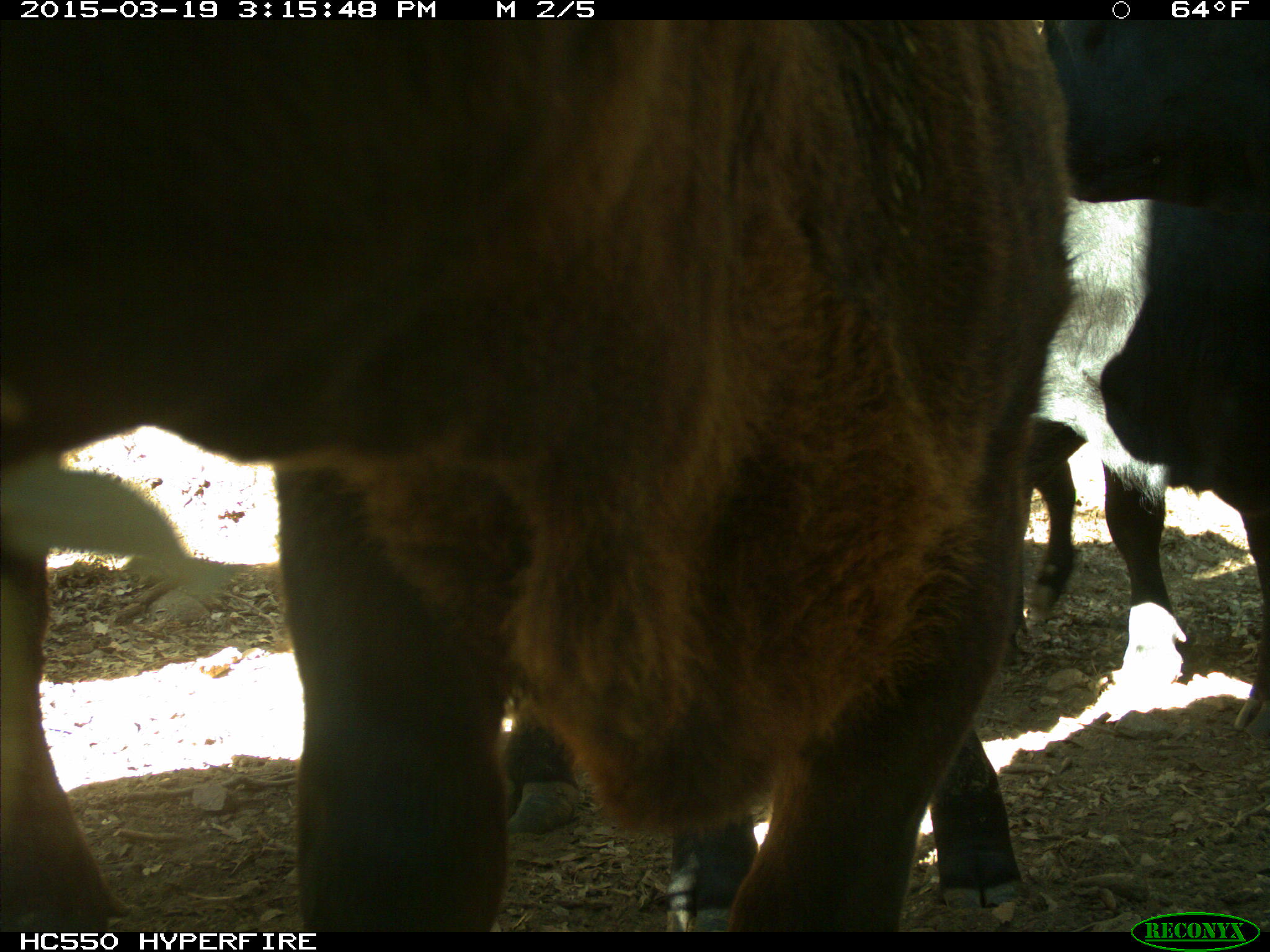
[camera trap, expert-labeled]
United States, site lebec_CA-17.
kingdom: Animalia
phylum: Chordata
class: Mammalia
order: Artiodactyla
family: Bovidae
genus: Bos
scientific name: Bos taurus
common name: domestic cow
Bos taurus (domestic cow).